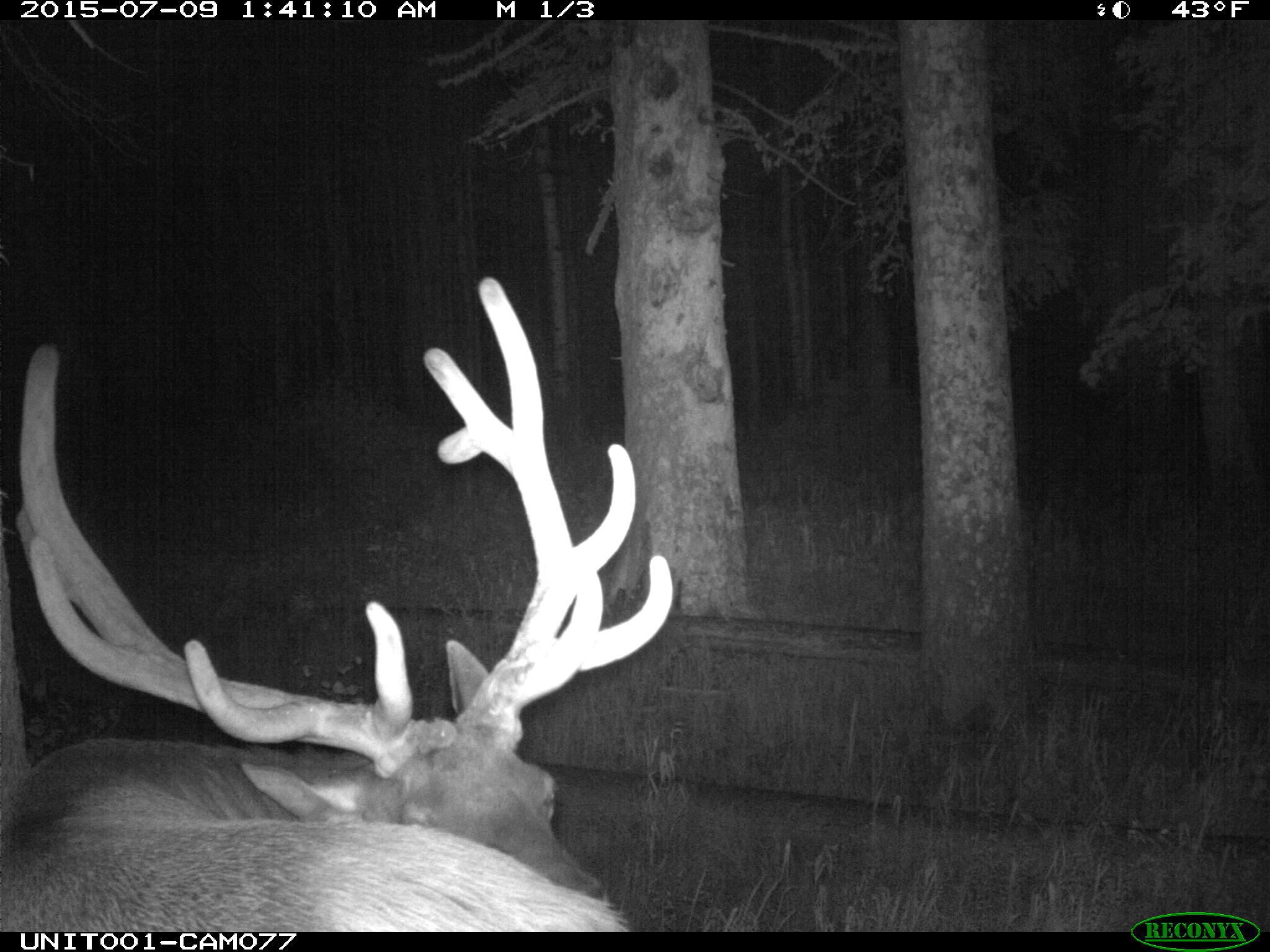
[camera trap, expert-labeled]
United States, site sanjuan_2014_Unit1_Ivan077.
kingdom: Animalia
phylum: Chordata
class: Mammalia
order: Artiodactyla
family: Cervidae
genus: Cervus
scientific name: Cervus elaphus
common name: red deer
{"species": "Cervus elaphus (red deer)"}